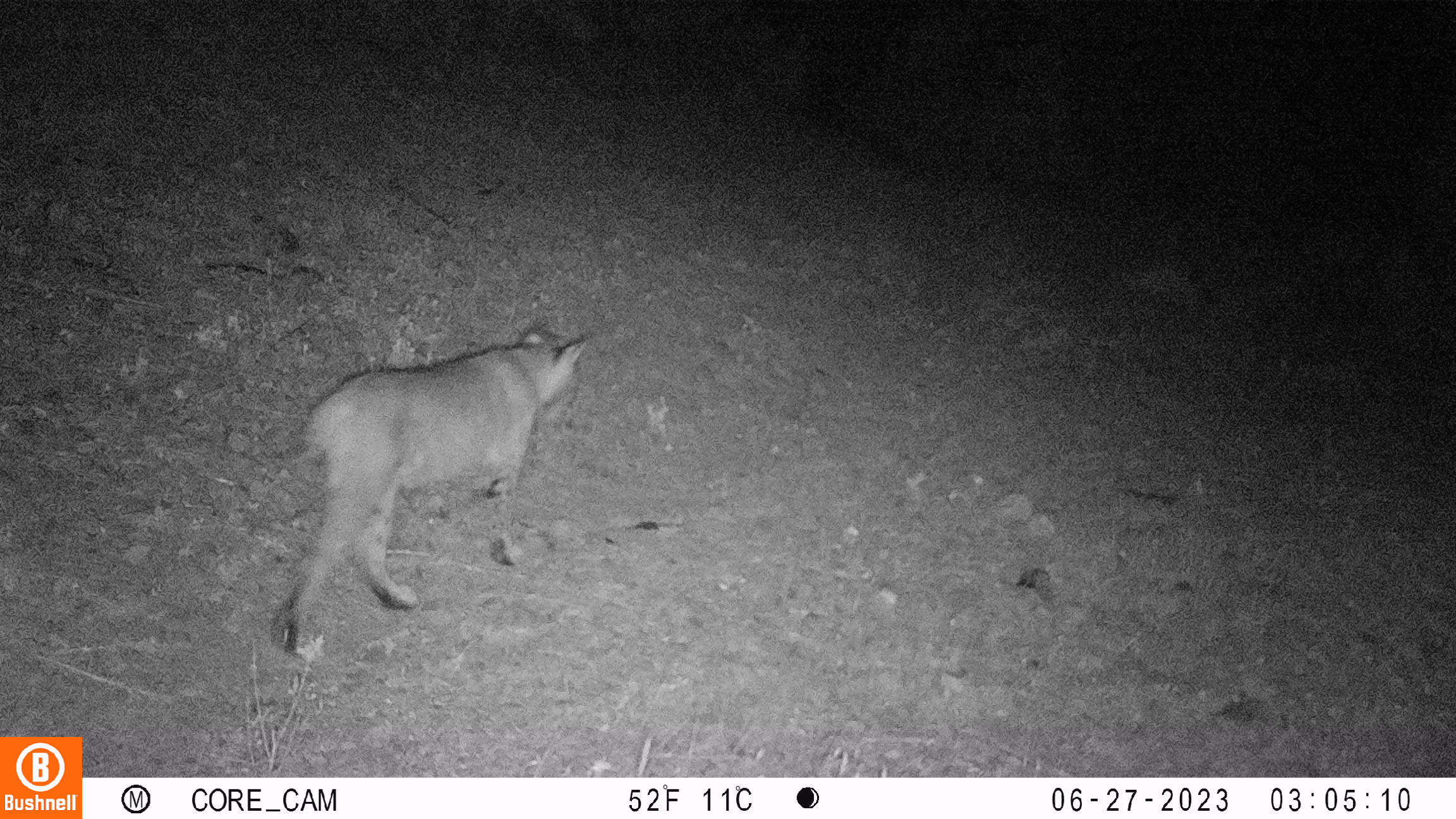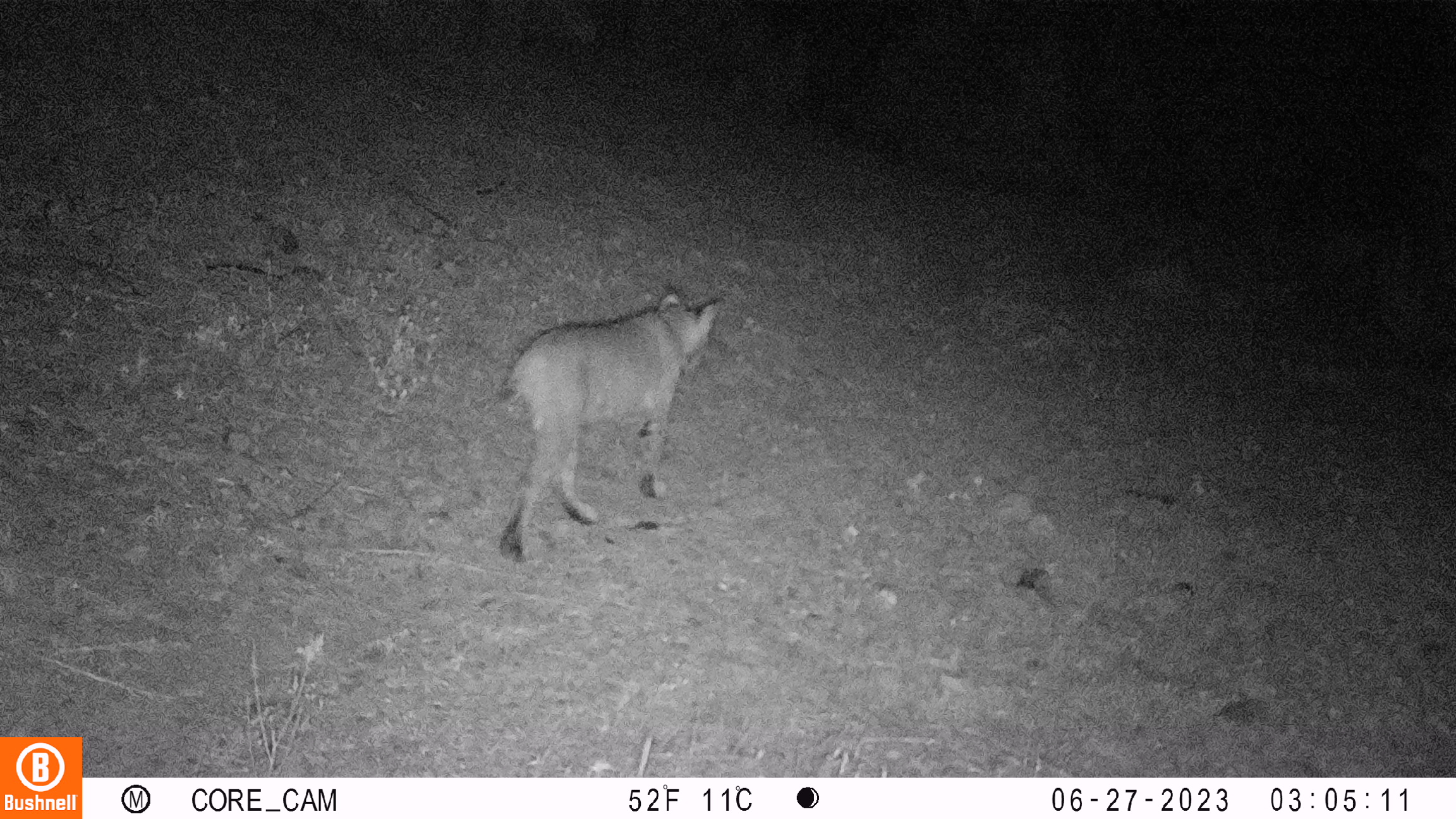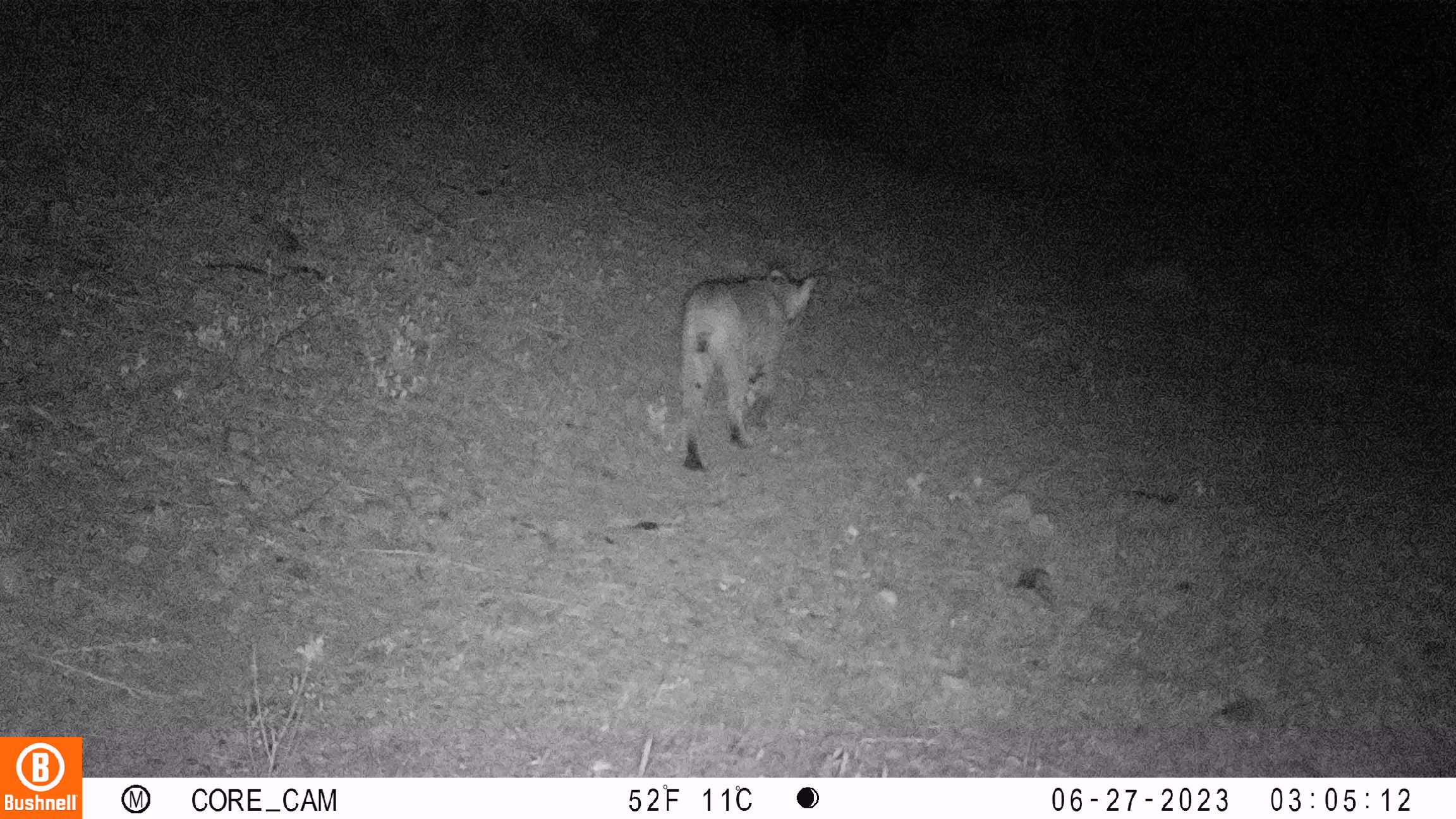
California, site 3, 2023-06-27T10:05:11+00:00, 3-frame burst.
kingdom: Animalia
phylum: Chordata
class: Mammalia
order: Carnivora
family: Felidae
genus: Lynx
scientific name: Lynx rufus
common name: bobcat